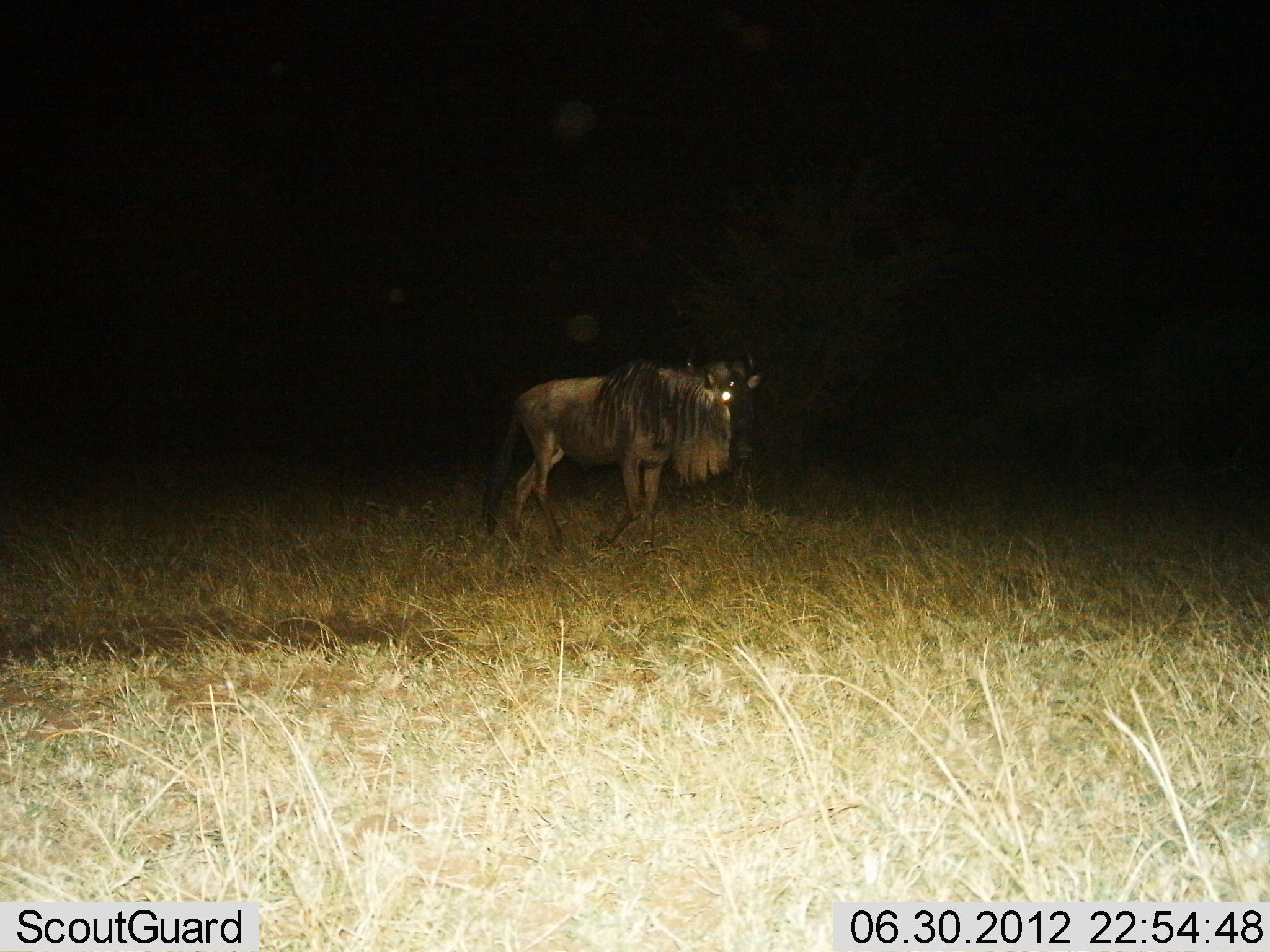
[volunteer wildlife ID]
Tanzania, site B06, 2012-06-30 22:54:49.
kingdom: Animalia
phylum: Chordata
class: Mammalia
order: Artiodactyla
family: Bovidae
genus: Connochaetes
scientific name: Connochaetes taurinus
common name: blue wildebeest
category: wildebeest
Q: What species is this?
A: Wildebeest (blue wildebeest) (Connochaetes taurinus).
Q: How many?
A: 1.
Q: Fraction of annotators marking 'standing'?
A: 30%.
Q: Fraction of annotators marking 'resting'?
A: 0%.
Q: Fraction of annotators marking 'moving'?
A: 70%.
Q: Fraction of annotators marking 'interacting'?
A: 0%.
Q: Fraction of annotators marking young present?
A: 0%.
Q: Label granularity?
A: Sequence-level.